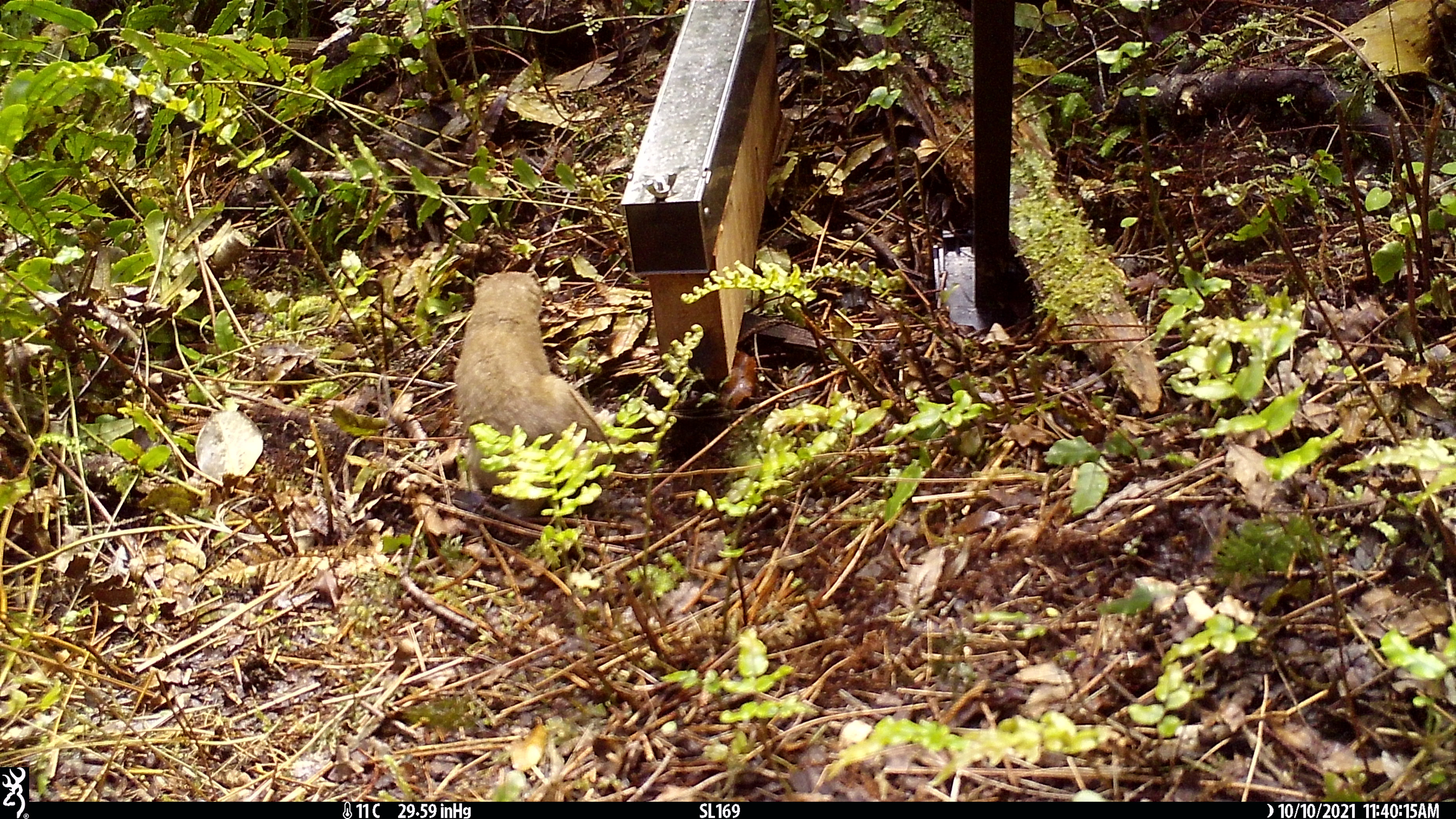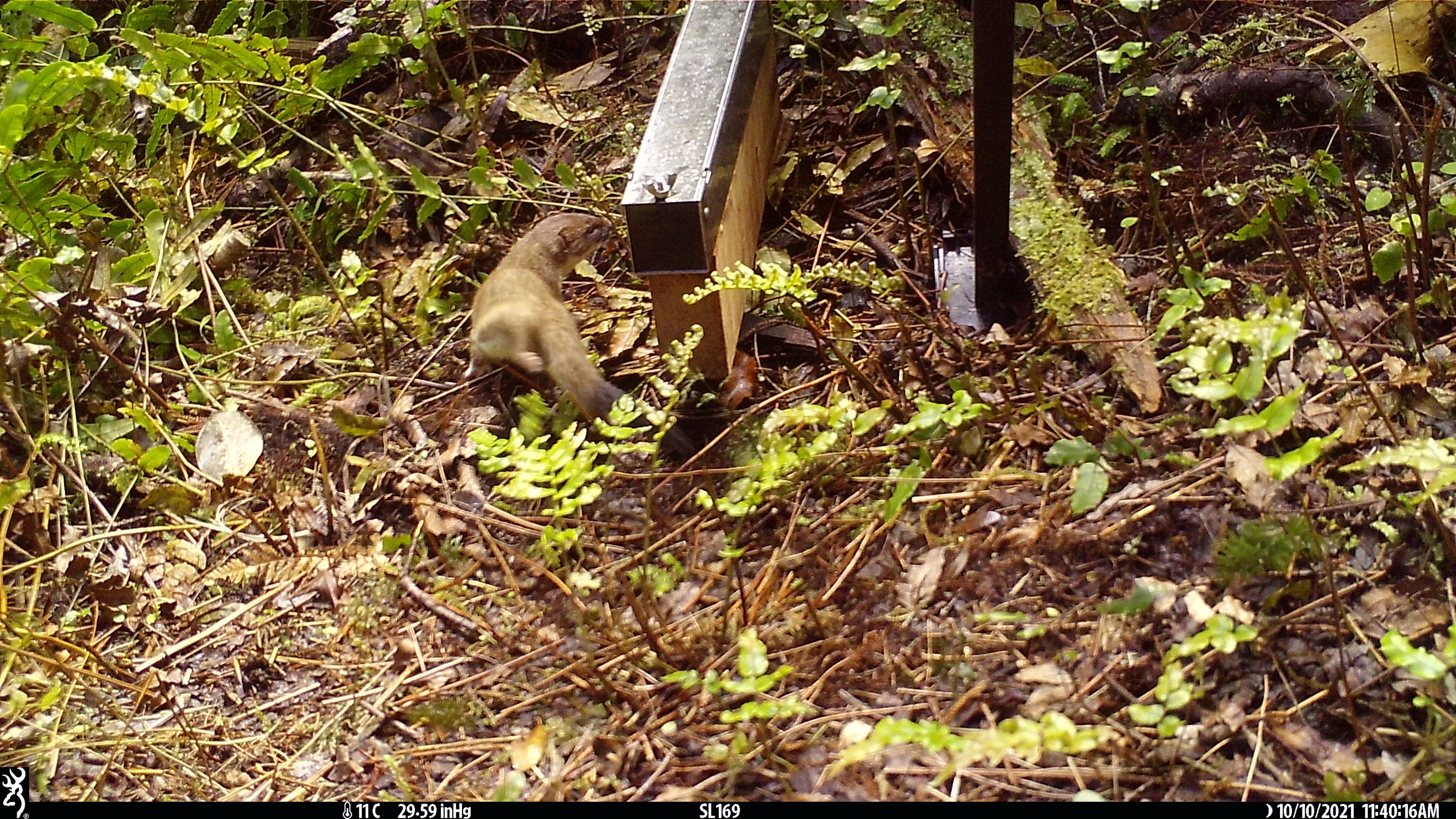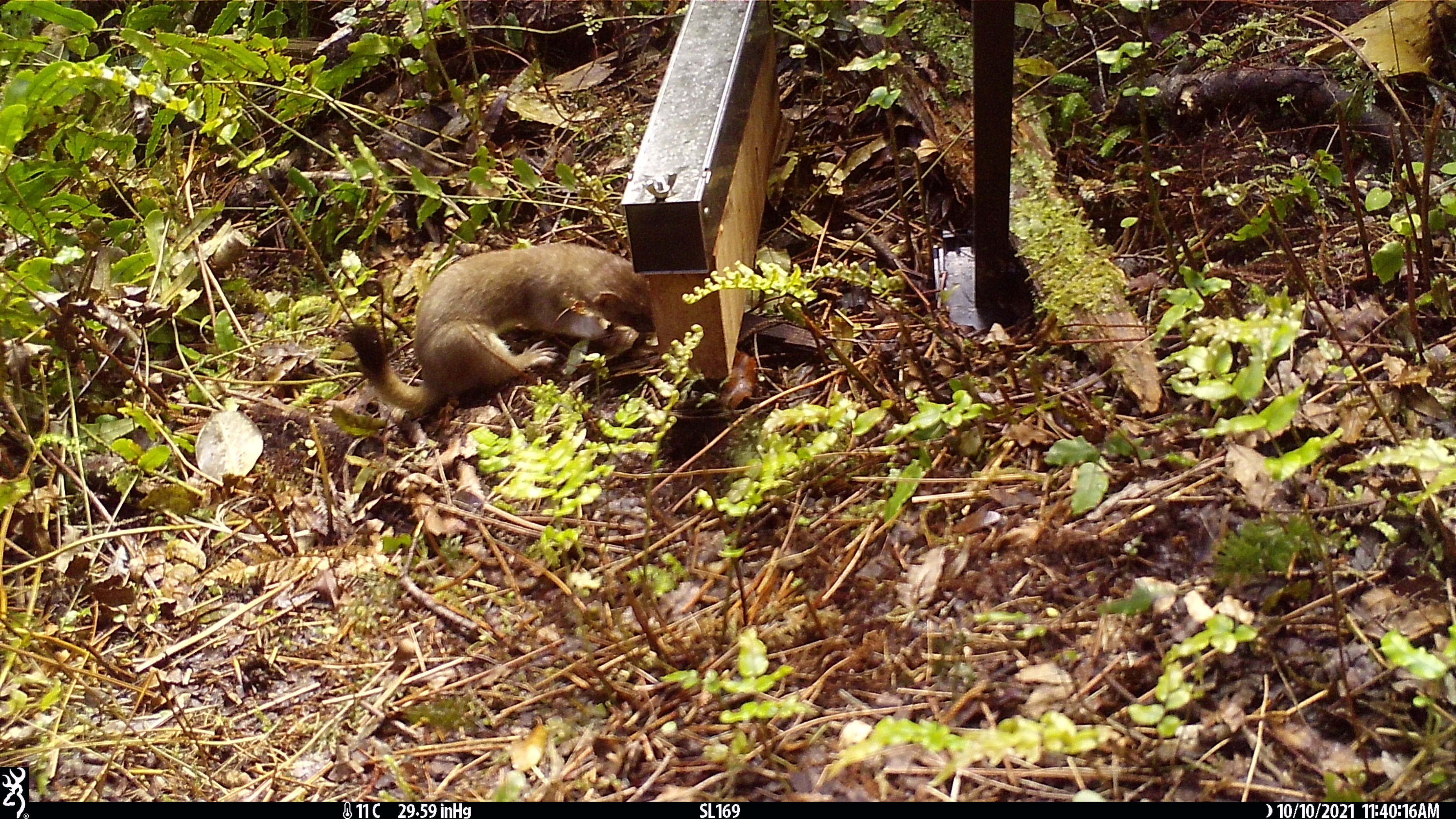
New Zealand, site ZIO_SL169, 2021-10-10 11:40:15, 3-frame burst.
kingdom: Animalia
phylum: Chordata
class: Mammalia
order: Carnivora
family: Mustelidae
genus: Mustela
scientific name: Mustela erminea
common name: stoat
Stoat (Mustela erminea).